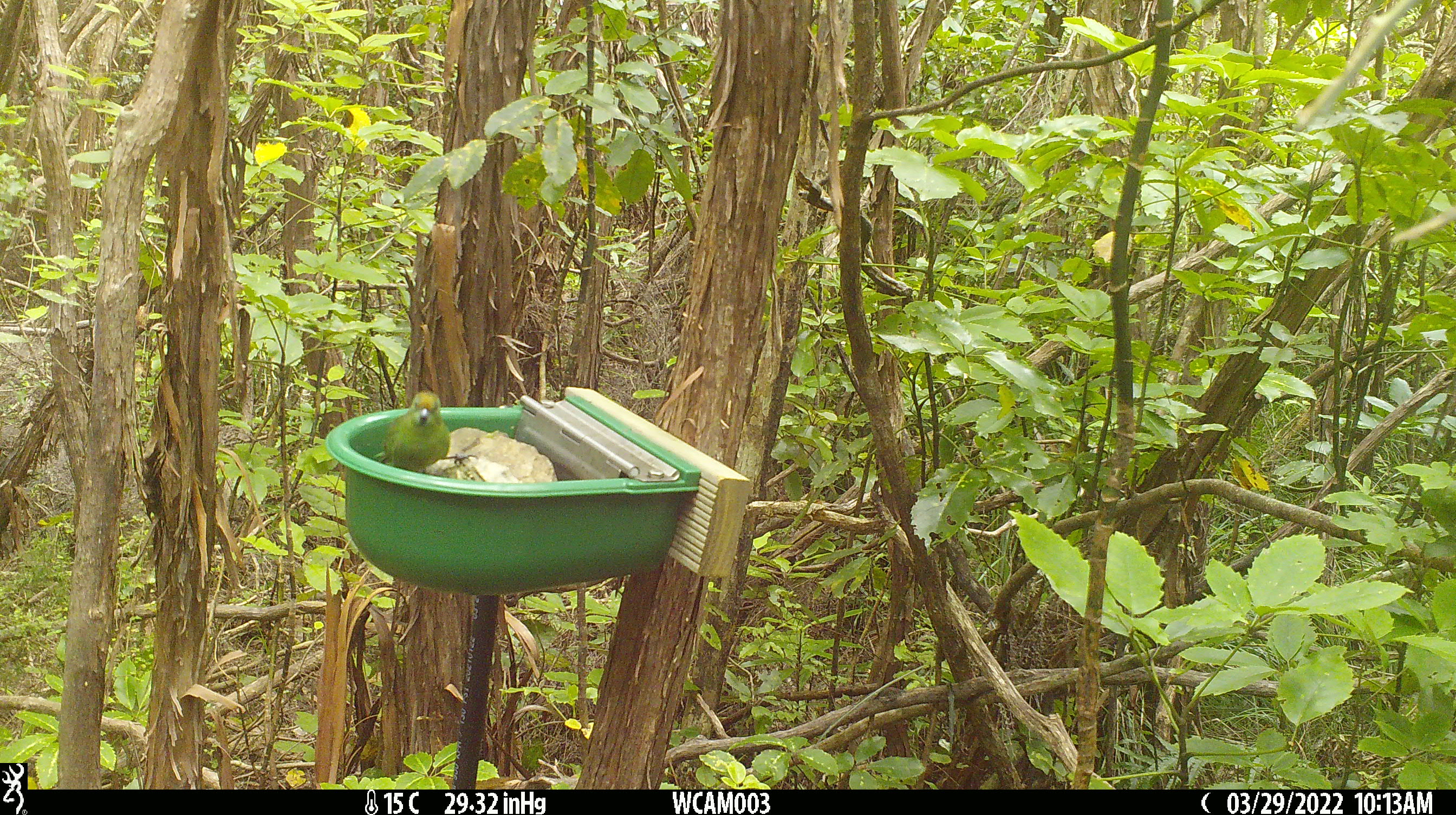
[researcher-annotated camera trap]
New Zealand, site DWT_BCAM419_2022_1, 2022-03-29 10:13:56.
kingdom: Animalia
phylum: Chordata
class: Aves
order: Psittaciformes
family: Psittaculidae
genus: Cyanoramphus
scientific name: Cyanoramphus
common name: parakeet